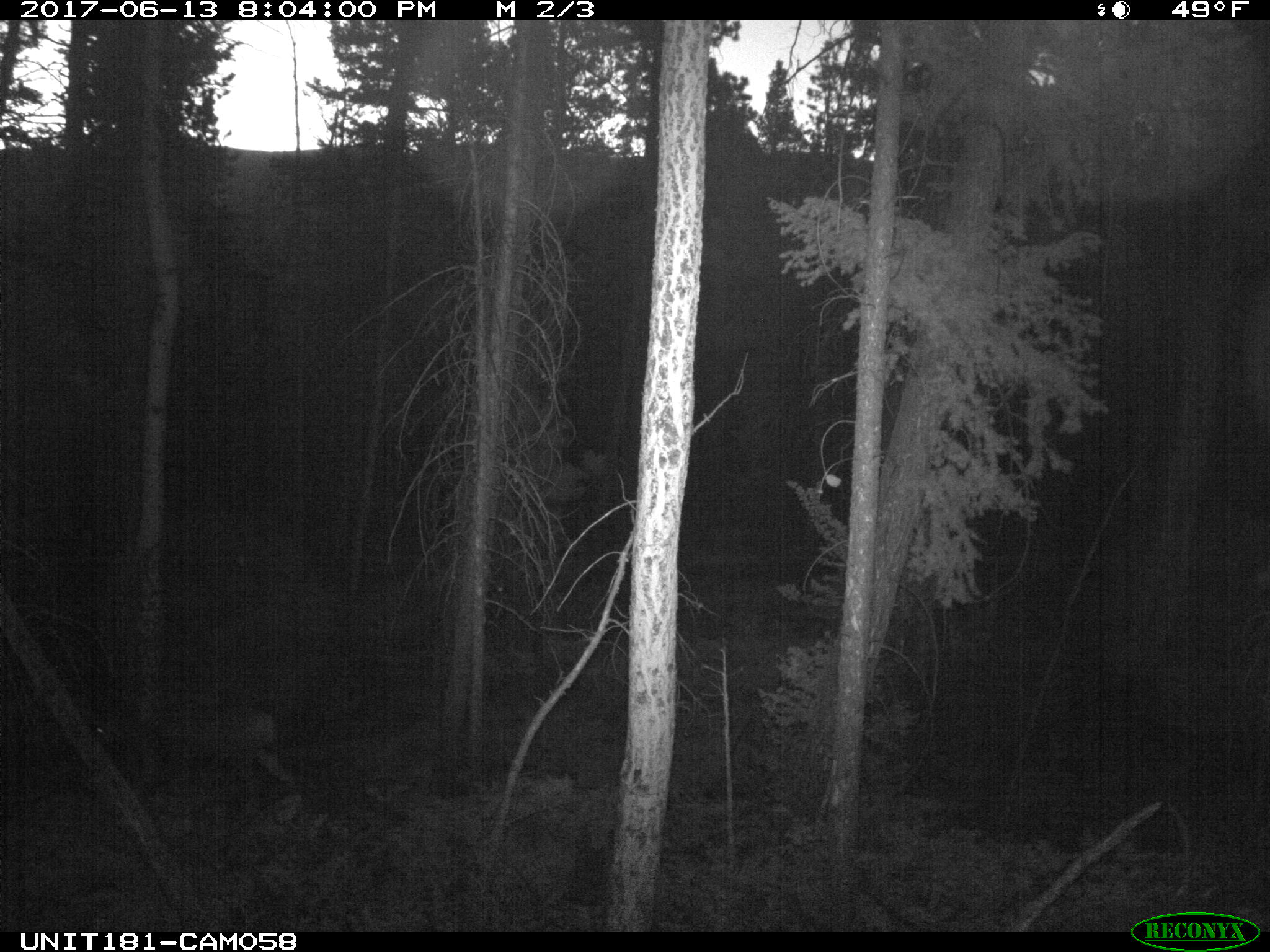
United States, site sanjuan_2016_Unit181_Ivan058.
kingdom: Animalia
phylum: Chordata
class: Mammalia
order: Artiodactyla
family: Cervidae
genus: Odocoileus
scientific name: Odocoileus hemionus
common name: mule deer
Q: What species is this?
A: Odocoileus hemionus (mule deer).